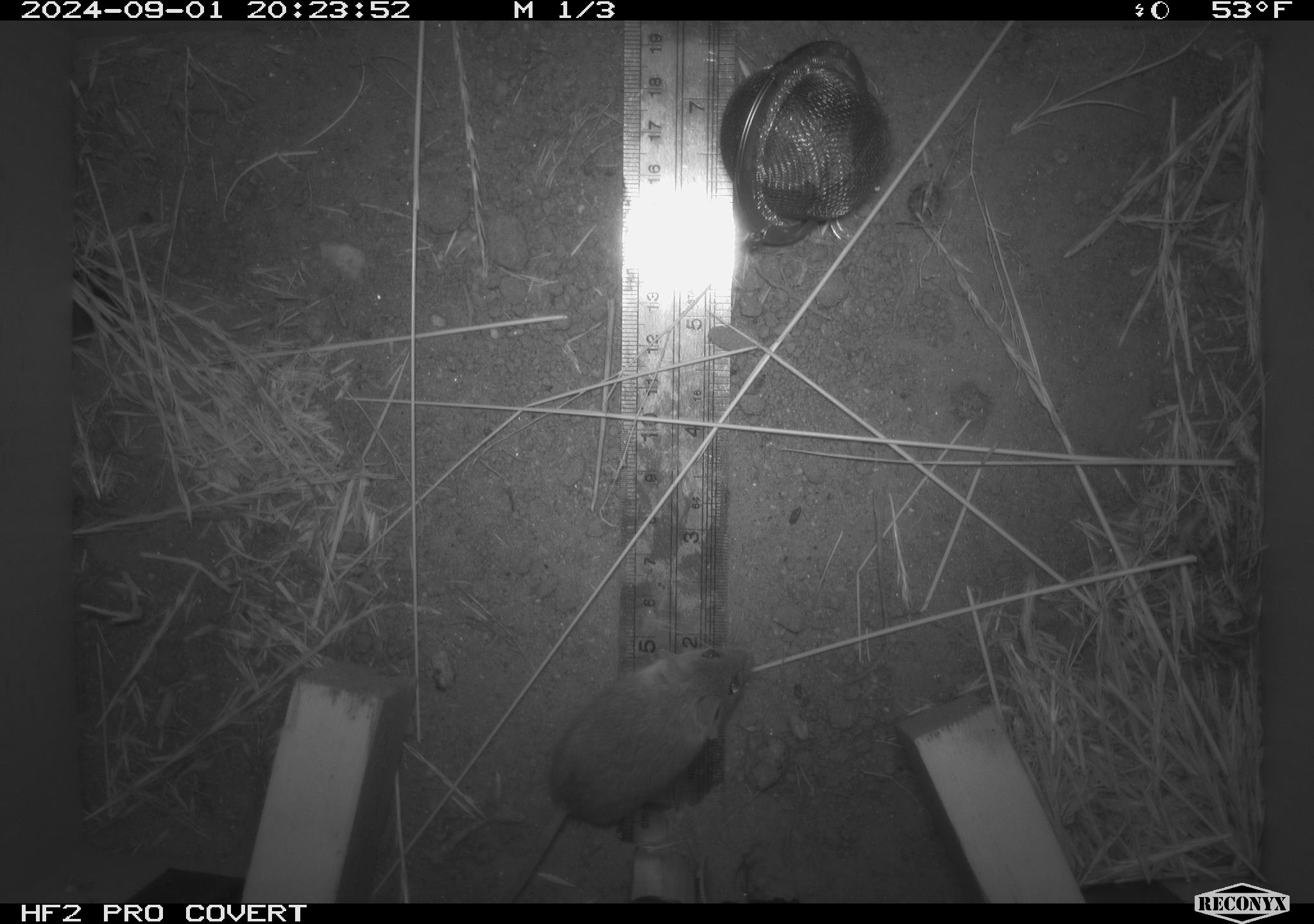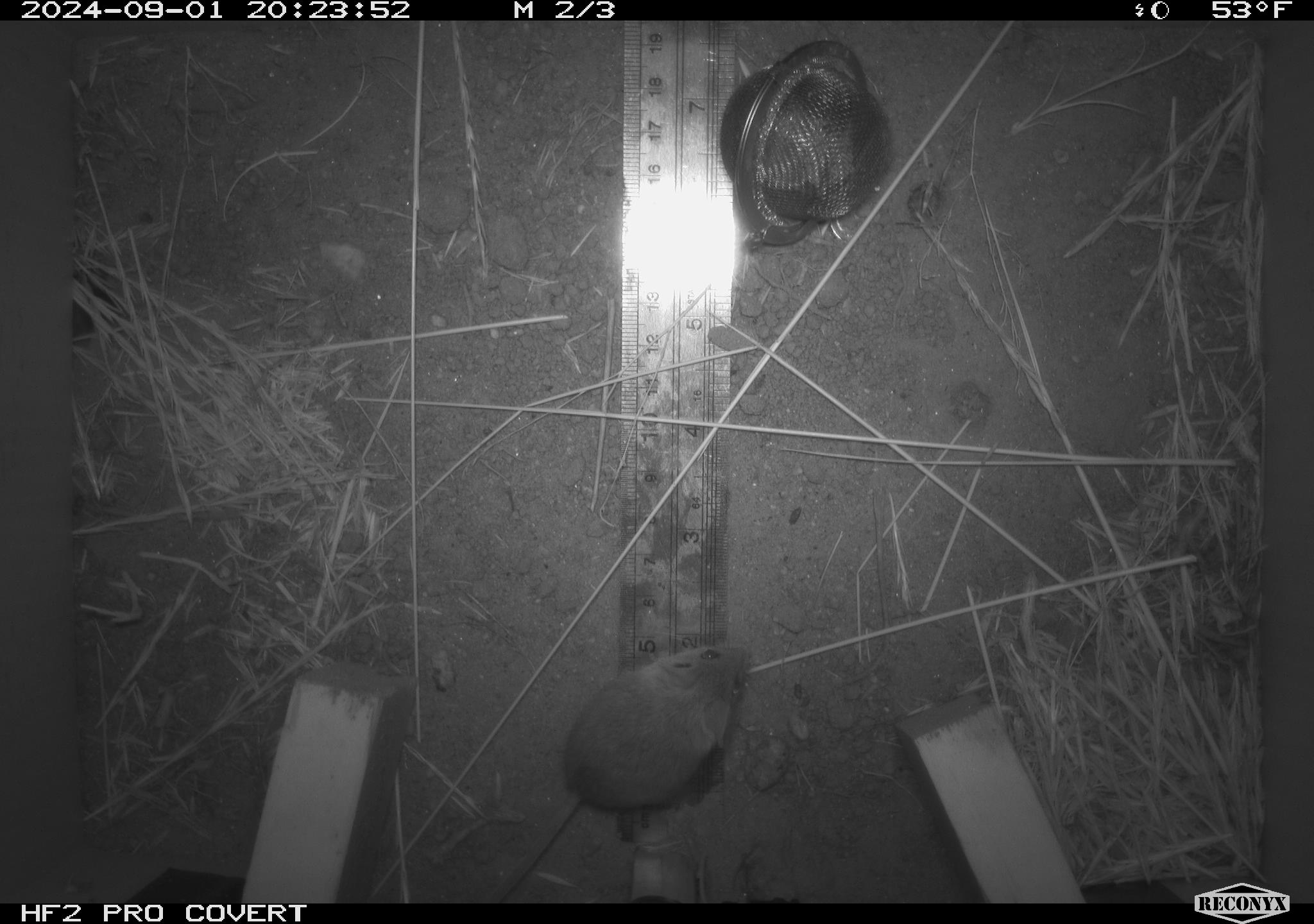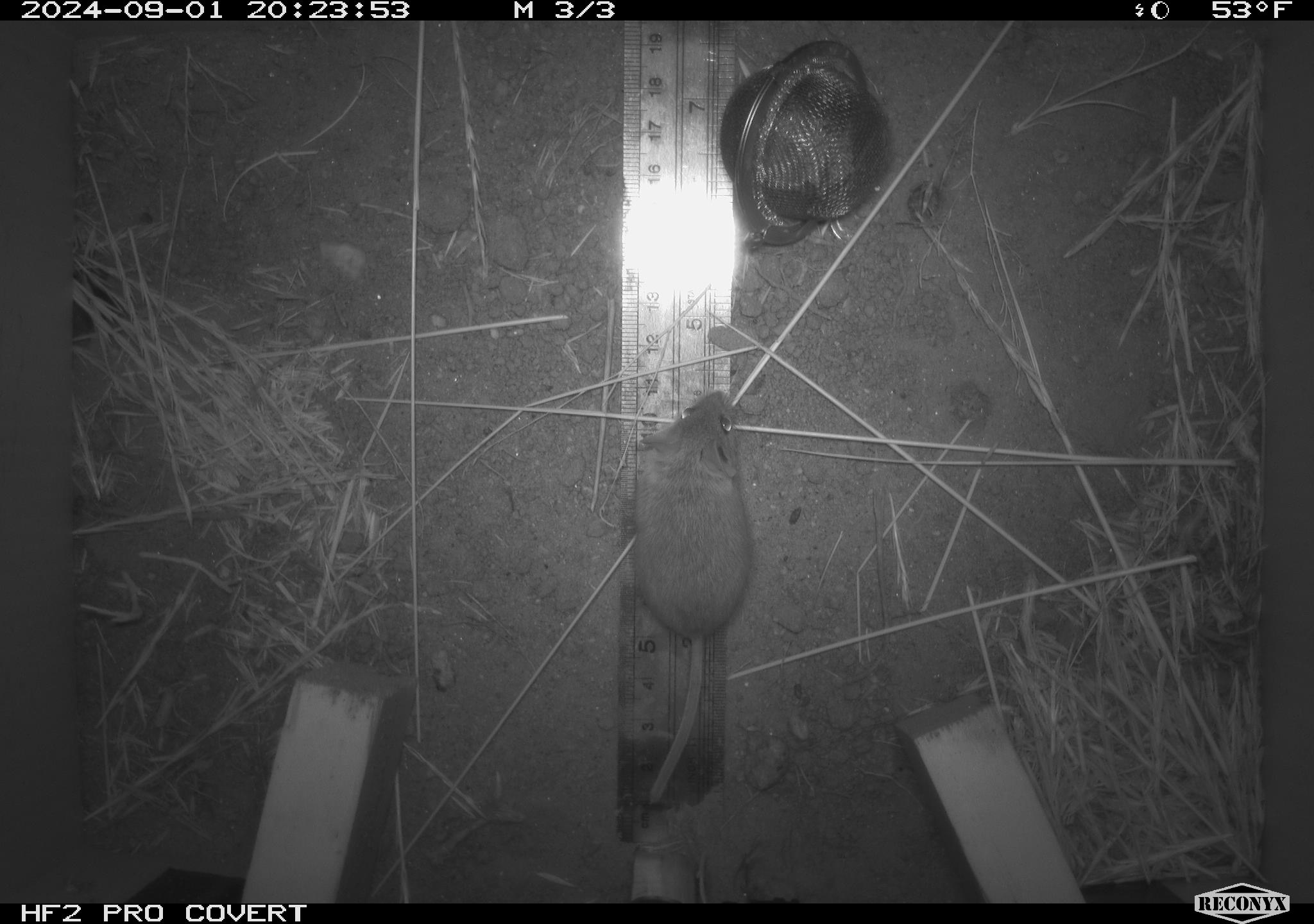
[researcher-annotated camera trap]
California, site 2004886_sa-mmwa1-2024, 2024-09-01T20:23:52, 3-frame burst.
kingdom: Animalia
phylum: Chordata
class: Mammalia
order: Rodentia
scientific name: Rodentia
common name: mouse species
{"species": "mouse species (Rodentia)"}